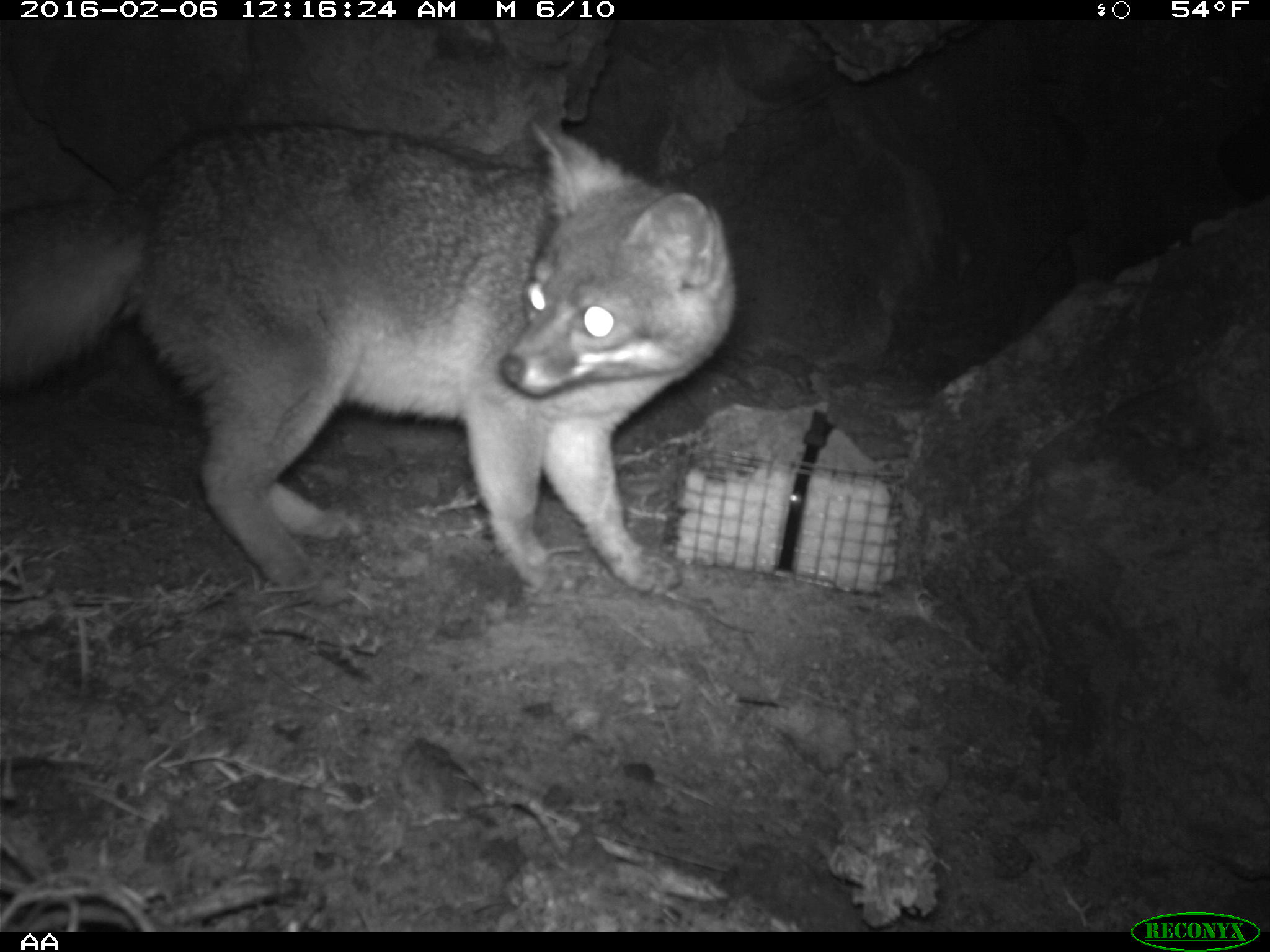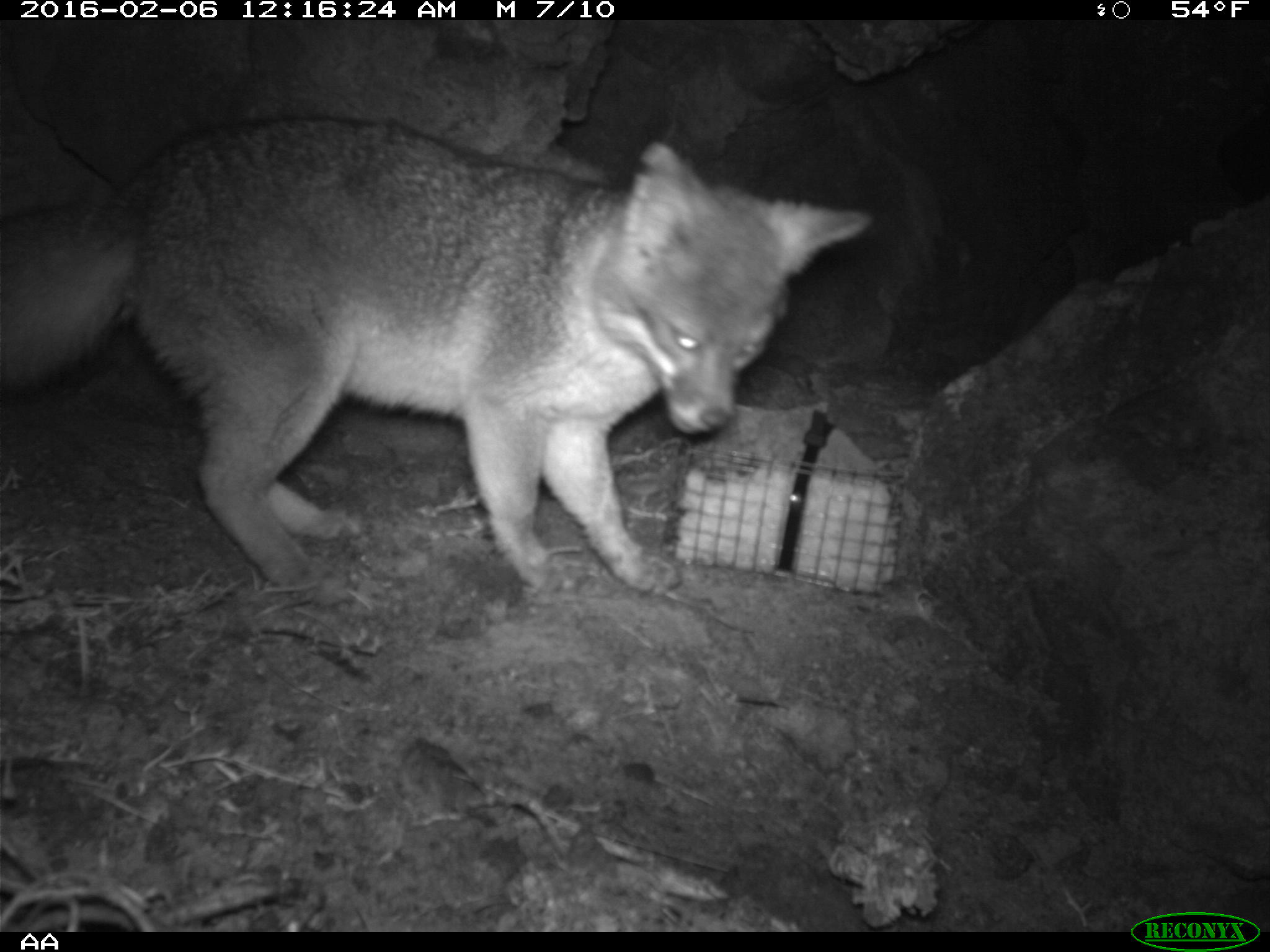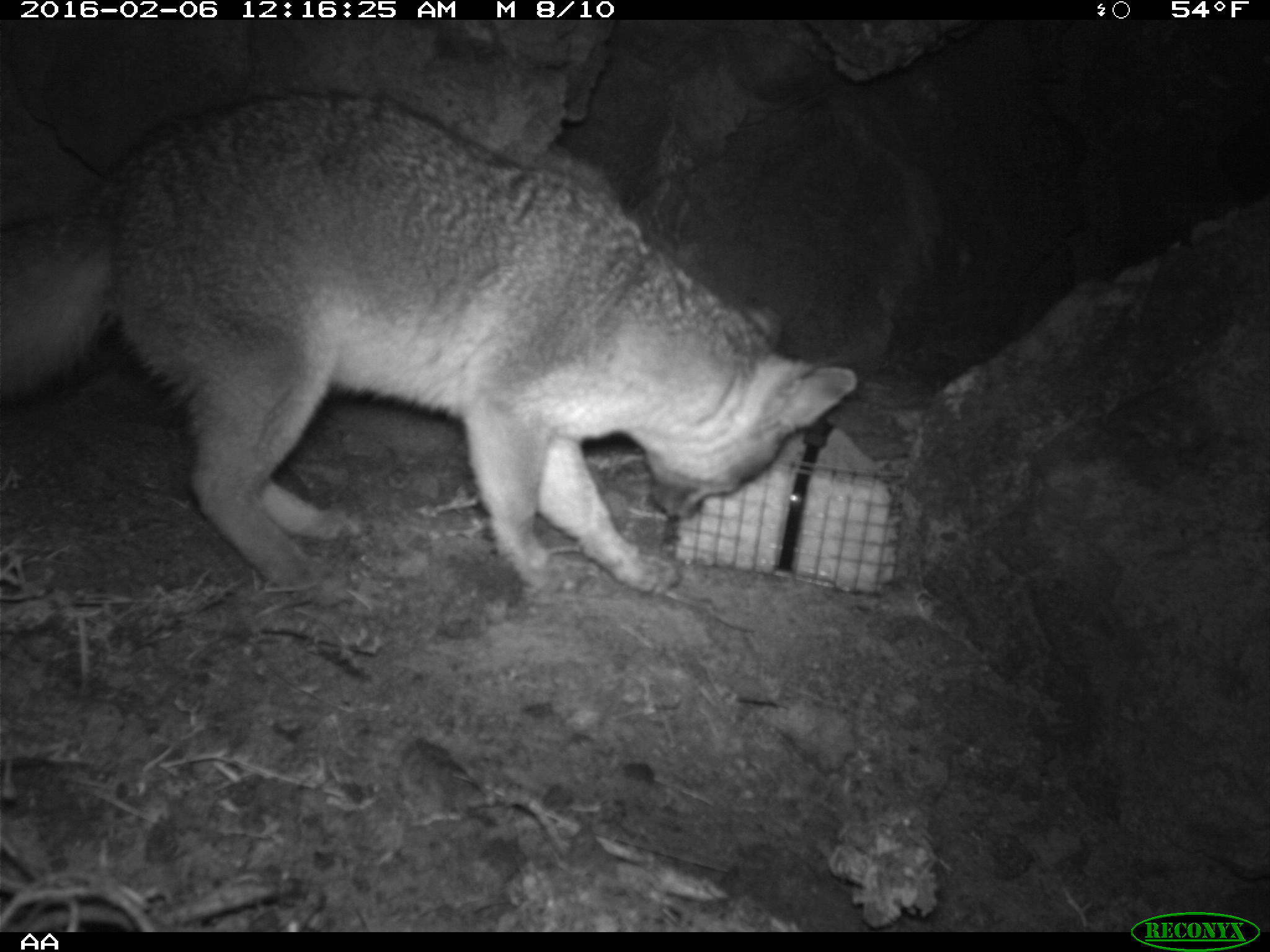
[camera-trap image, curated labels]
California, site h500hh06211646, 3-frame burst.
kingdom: Animalia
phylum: Chordata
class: Mammalia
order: Carnivora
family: Canidae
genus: Urocyon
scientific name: Urocyon littoralis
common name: island fox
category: fox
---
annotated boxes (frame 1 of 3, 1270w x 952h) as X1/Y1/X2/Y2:
fox: 0/115/737/595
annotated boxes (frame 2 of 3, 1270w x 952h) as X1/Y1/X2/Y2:
fox: 0/118/873/595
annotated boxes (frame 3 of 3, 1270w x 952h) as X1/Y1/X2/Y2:
fox: 0/90/856/603